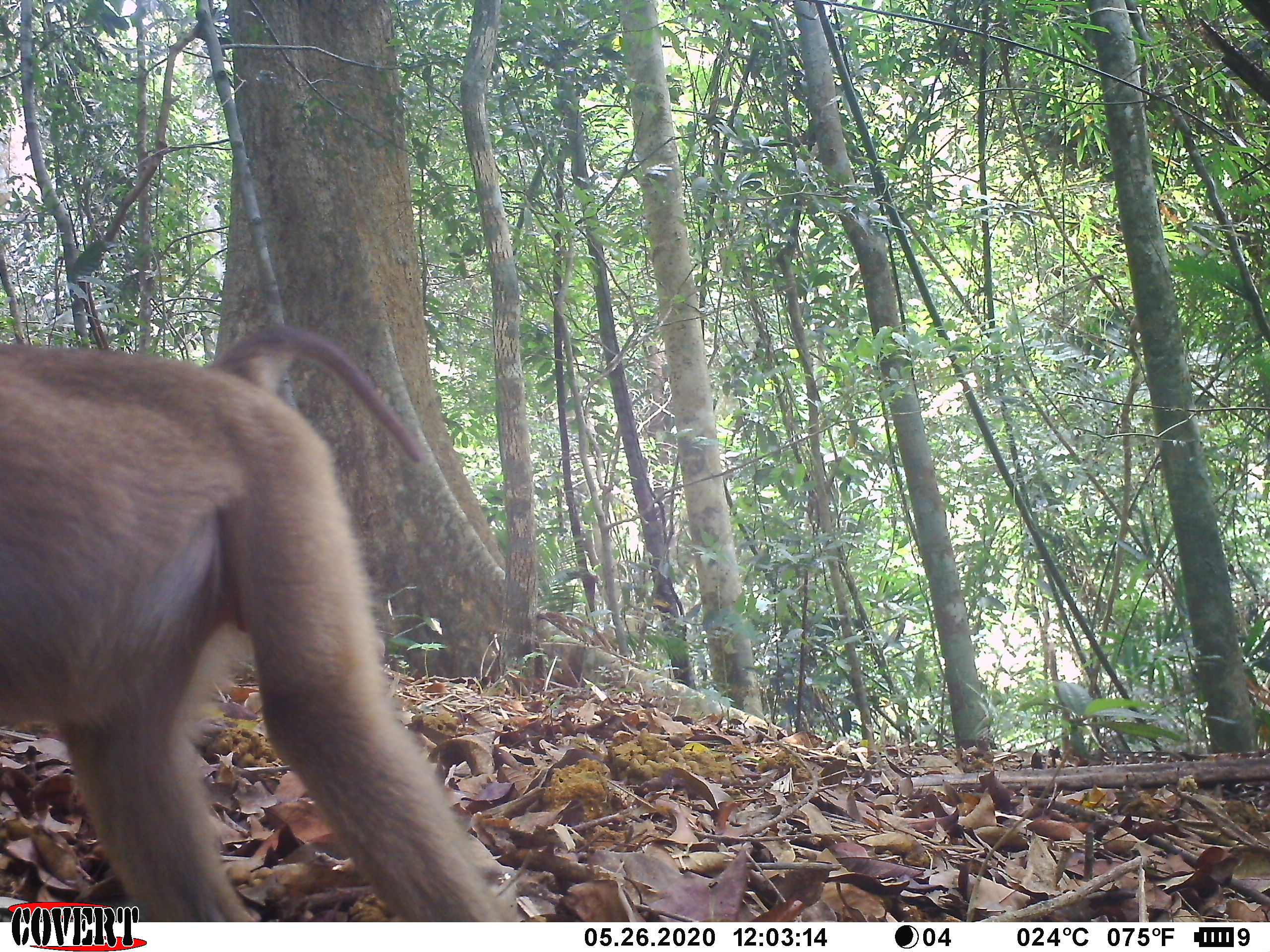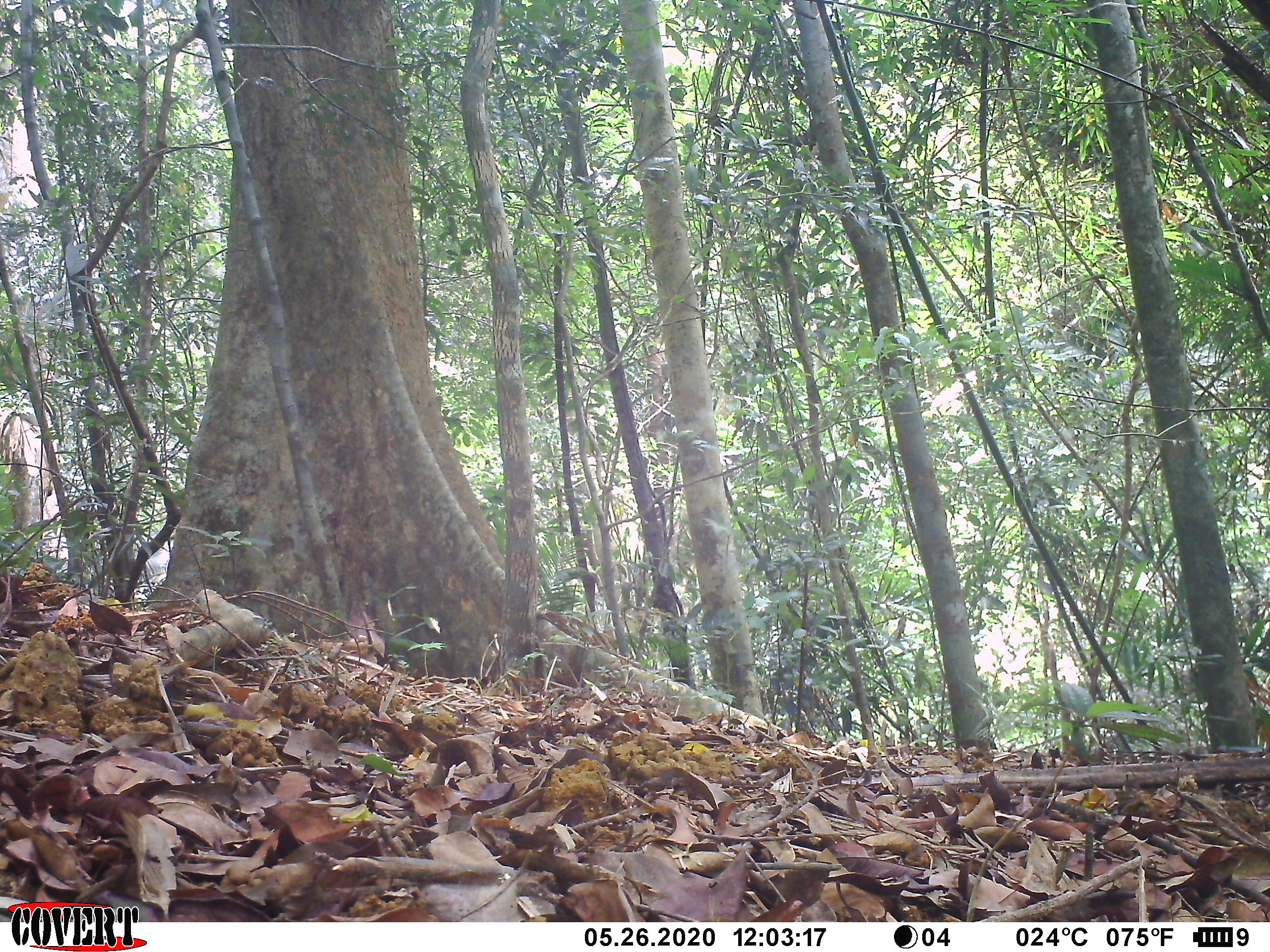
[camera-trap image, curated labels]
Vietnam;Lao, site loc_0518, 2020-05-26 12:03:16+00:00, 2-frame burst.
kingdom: Animalia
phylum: Chordata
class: Mammalia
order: Primates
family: Cercopithecidae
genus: Macaca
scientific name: Macaca nemestrina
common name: pig-tailed macaque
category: pig tailed macaque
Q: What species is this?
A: Pig tailed macaque (pig-tailed macaque) (Macaca nemestrina).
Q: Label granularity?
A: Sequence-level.